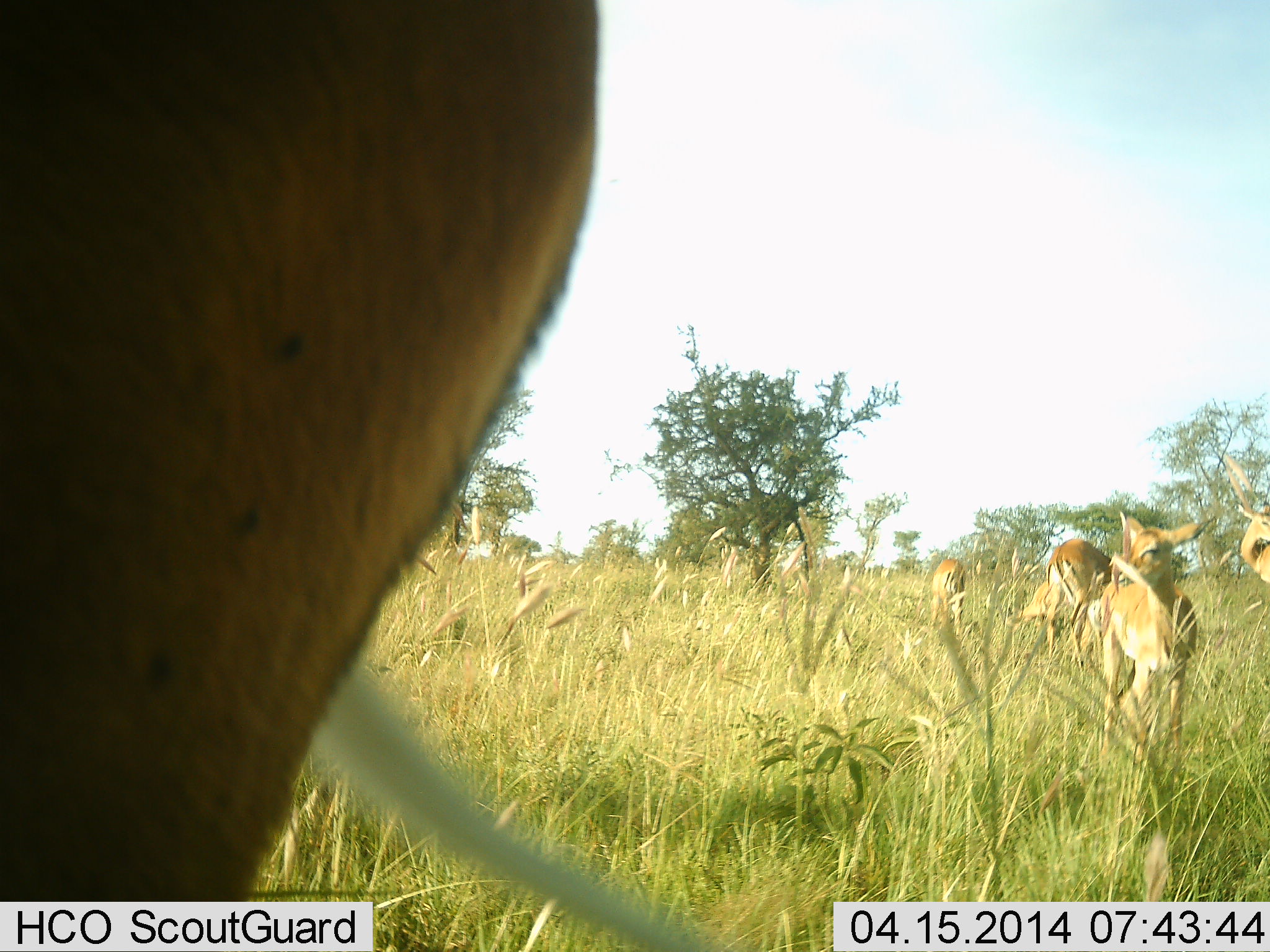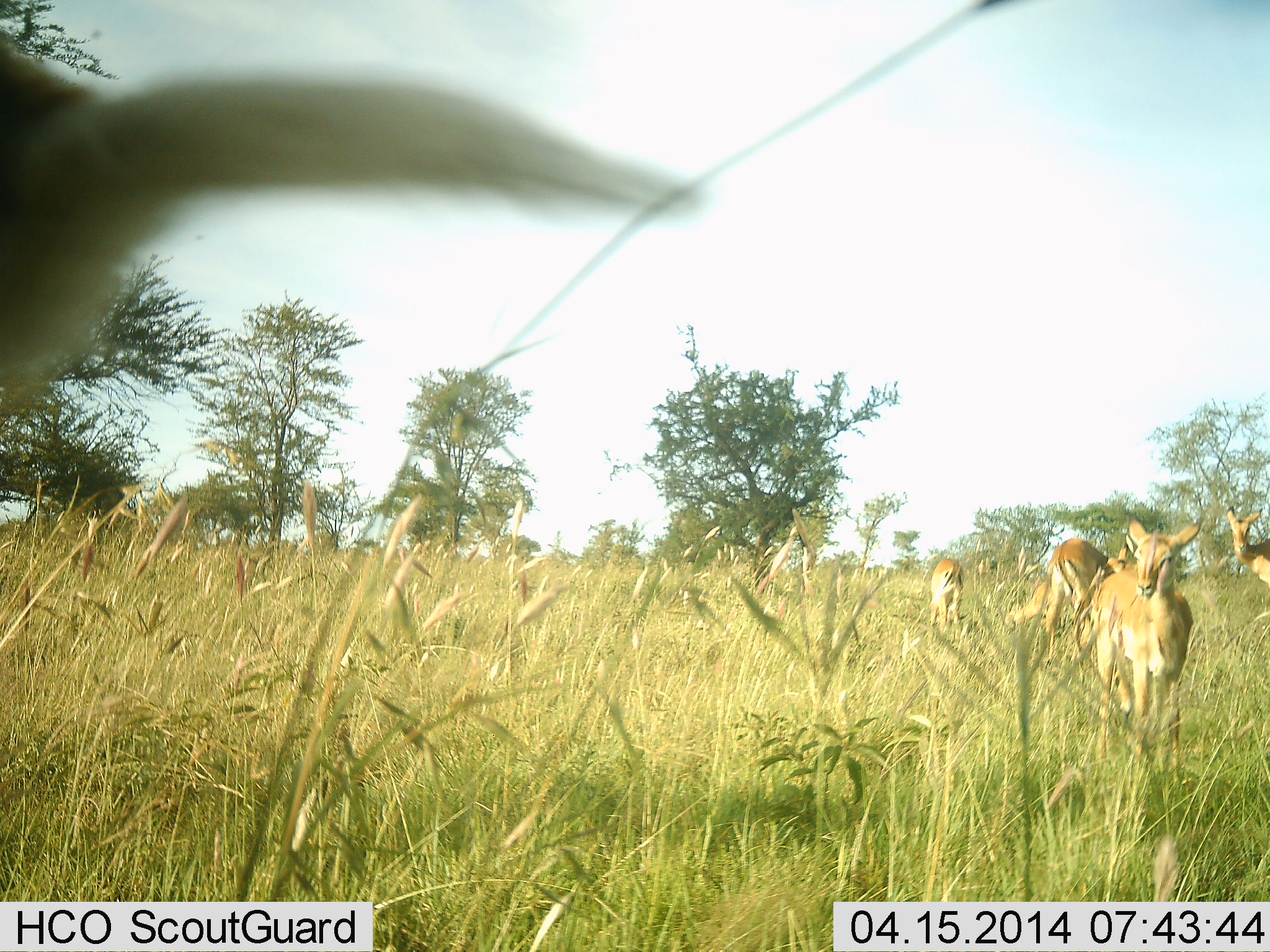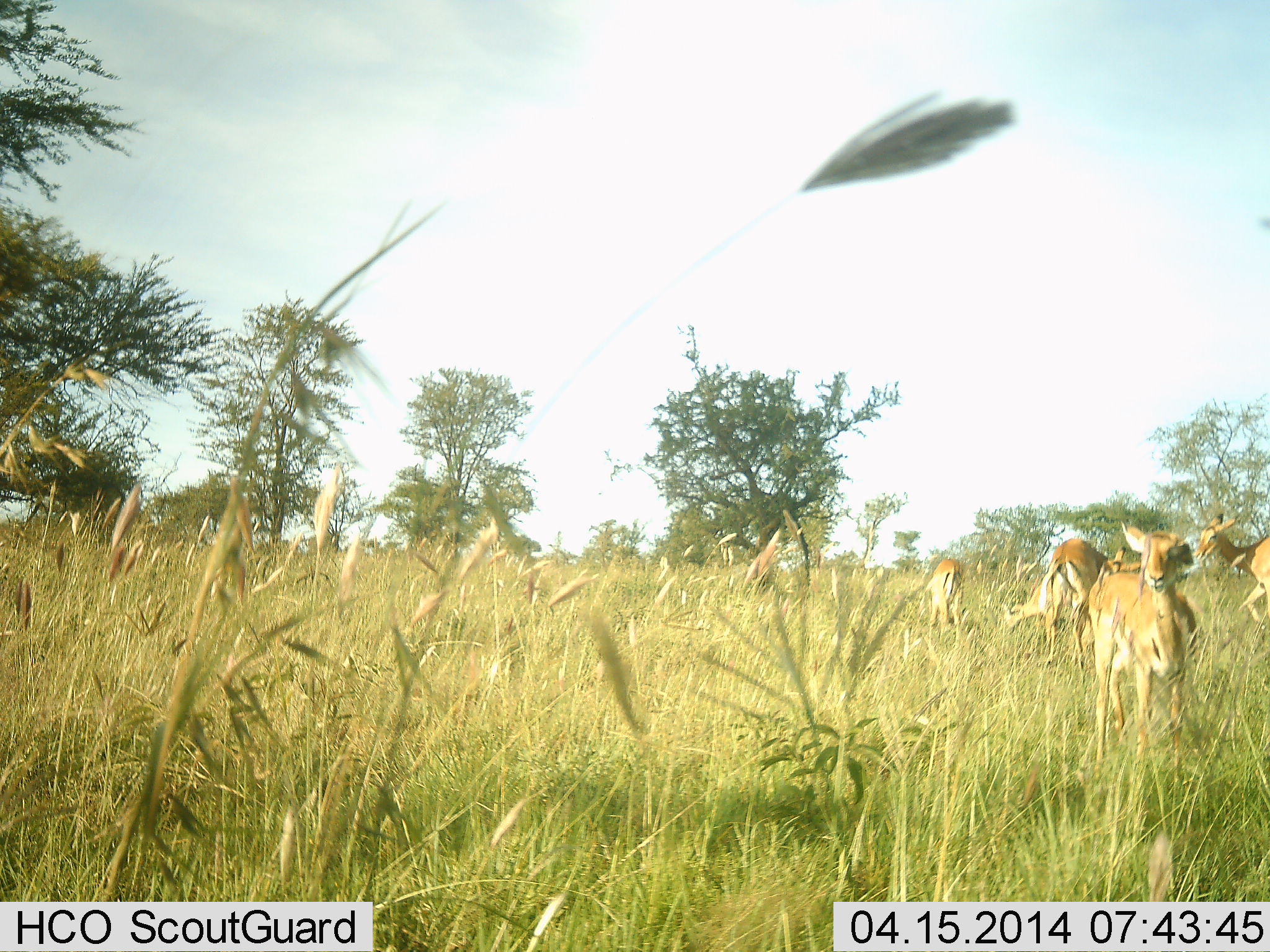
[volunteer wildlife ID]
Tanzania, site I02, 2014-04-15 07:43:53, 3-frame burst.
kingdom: Animalia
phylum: Chordata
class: Mammalia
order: Artiodactyla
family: Bovidae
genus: Aepyceros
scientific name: Aepyceros melampus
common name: impala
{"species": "impala (Aepyceros melampus)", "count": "6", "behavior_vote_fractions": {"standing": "100%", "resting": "0%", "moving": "60%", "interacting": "10%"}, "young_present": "10%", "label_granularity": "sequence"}